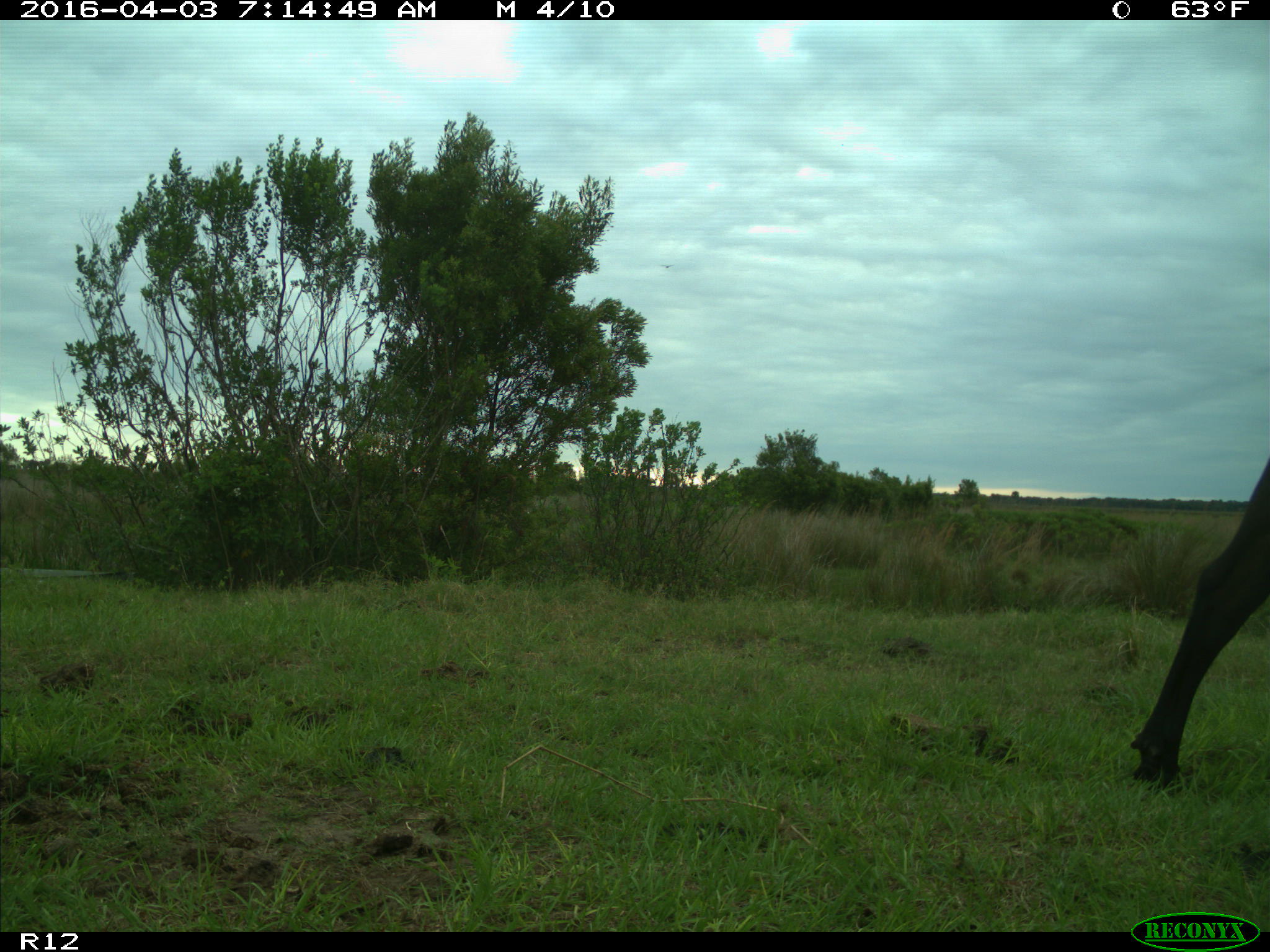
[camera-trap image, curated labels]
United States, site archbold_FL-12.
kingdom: Animalia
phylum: Chordata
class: Mammalia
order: Artiodactyla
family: Bovidae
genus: Bos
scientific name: Bos taurus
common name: domestic cow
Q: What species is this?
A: Bos taurus (domestic cow).